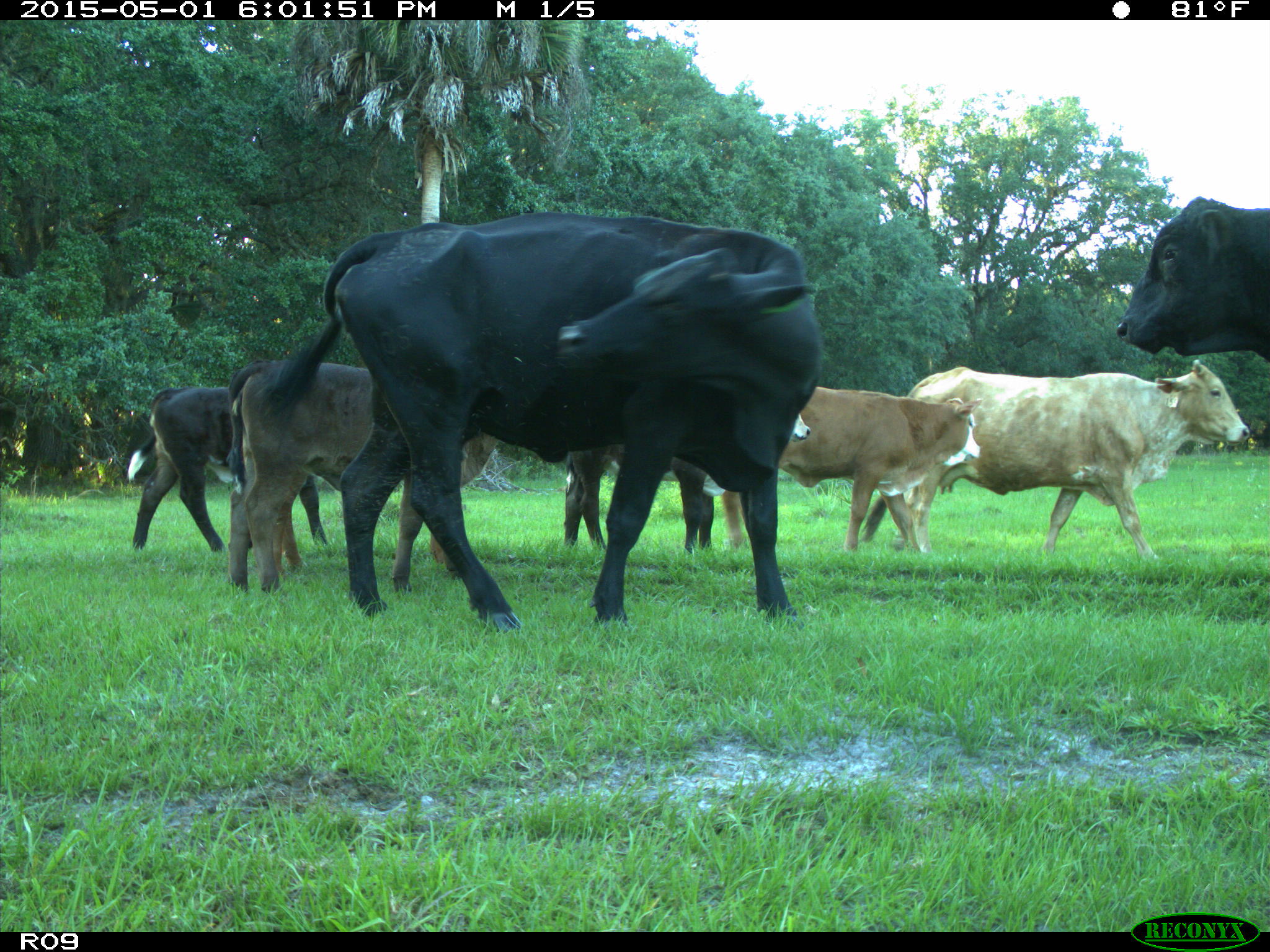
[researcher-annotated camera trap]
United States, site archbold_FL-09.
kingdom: Animalia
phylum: Chordata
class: Mammalia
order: Artiodactyla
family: Bovidae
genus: Bos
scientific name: Bos taurus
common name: domestic cow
Bos taurus (domestic cow).